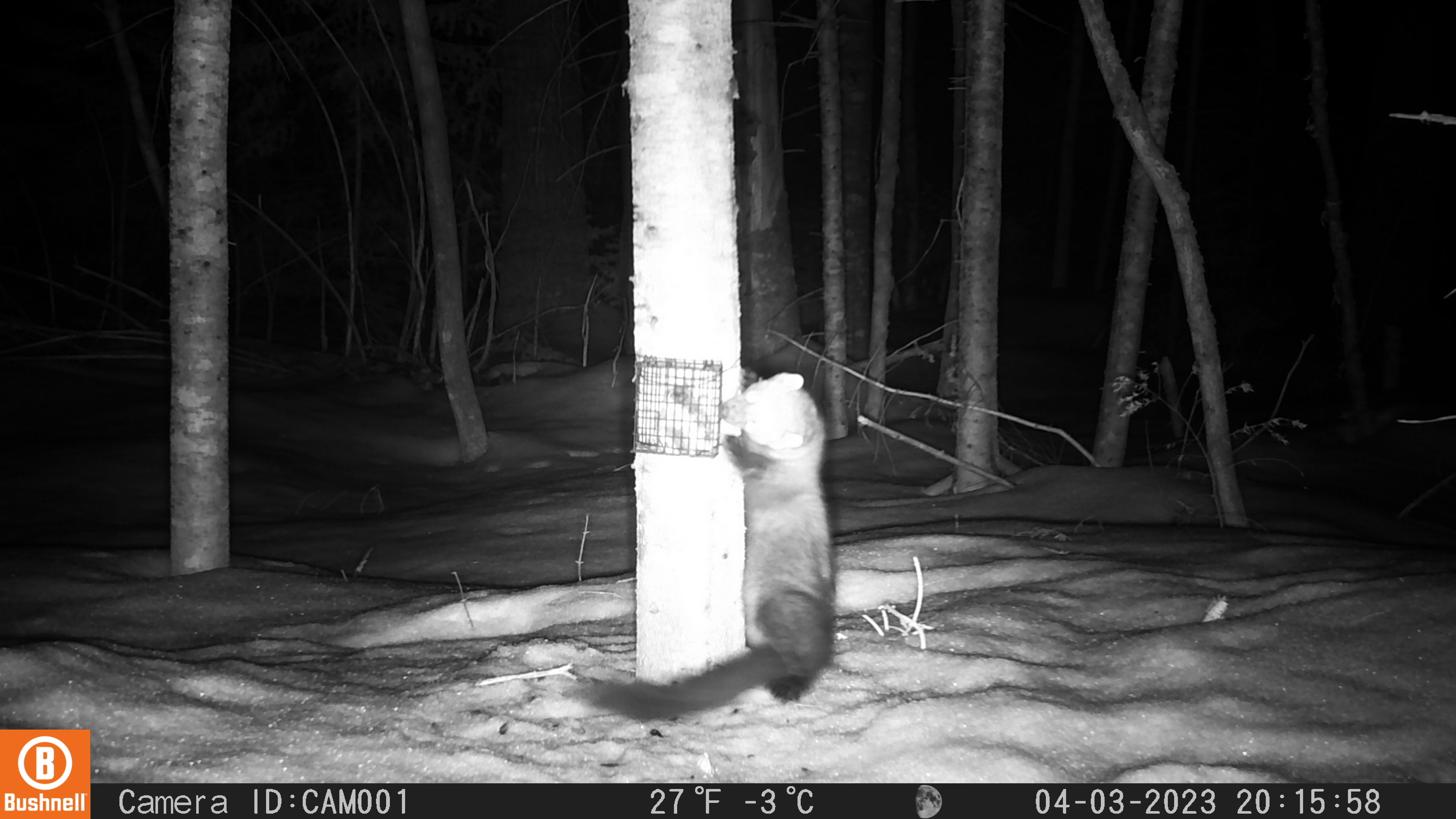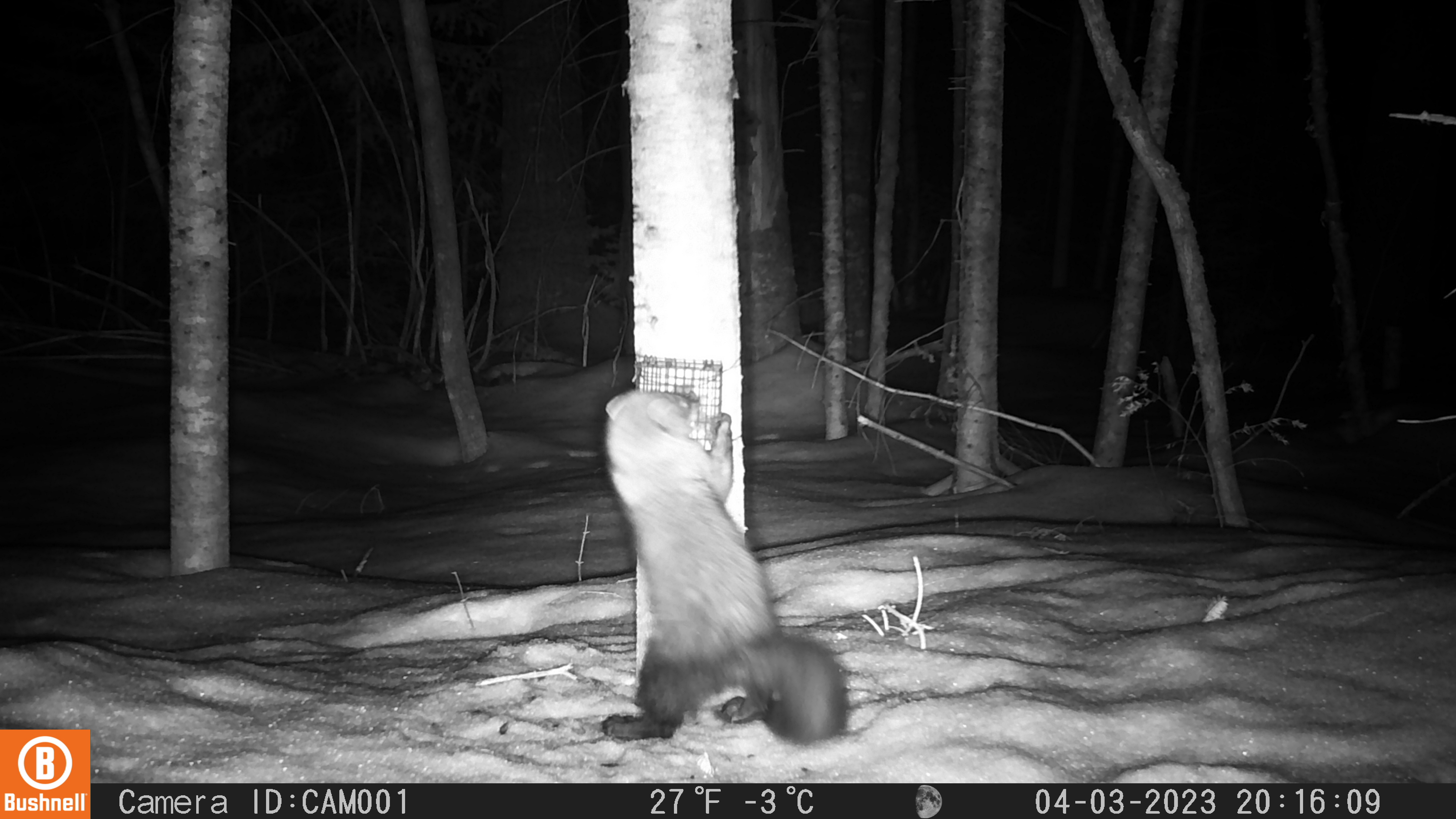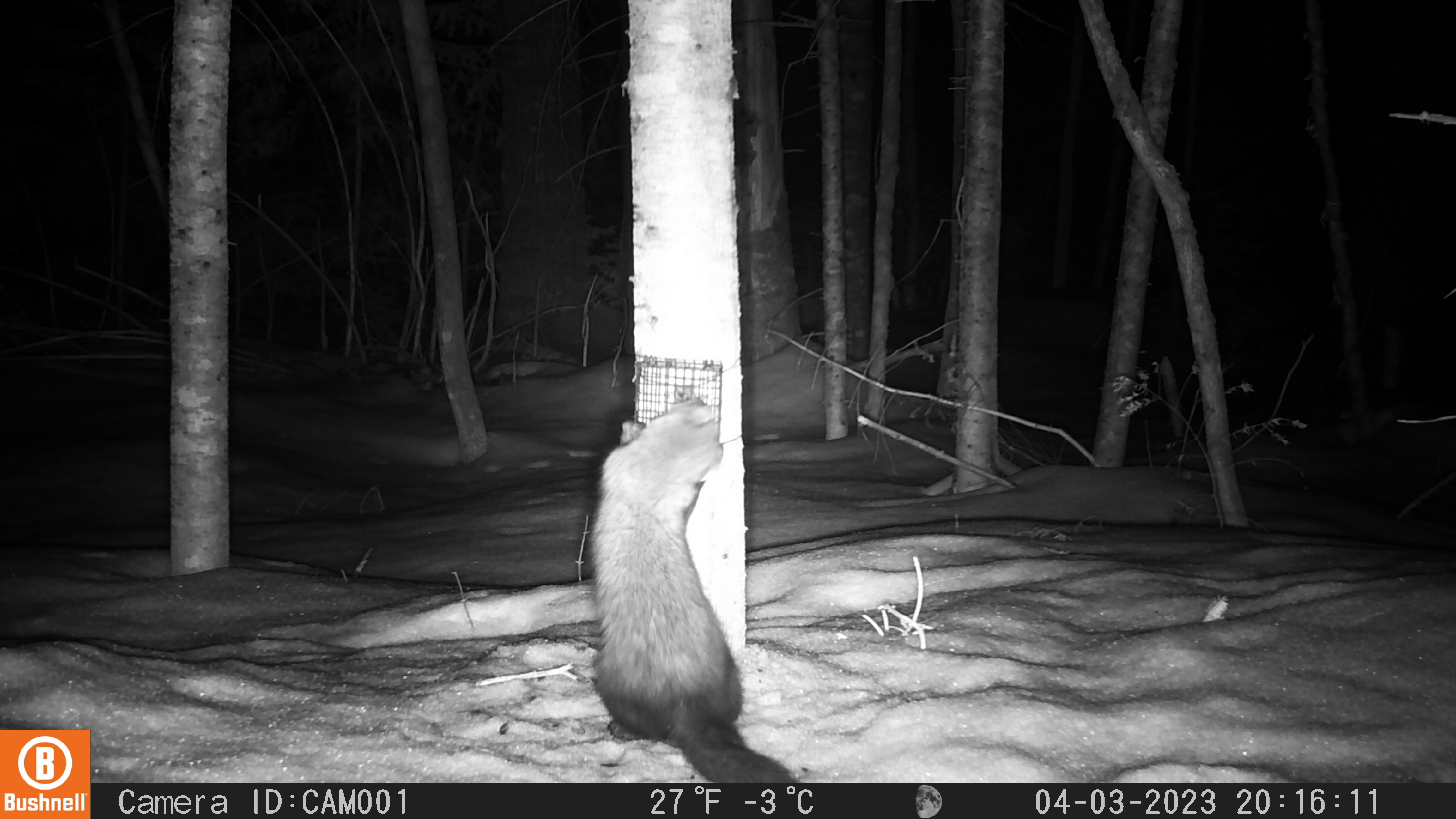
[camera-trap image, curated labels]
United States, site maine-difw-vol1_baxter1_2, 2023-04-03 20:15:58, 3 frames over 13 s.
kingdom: Animalia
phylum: Chordata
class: Mammalia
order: Carnivora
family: Mustelidae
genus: Pekania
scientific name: Pekania pennanti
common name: fisher